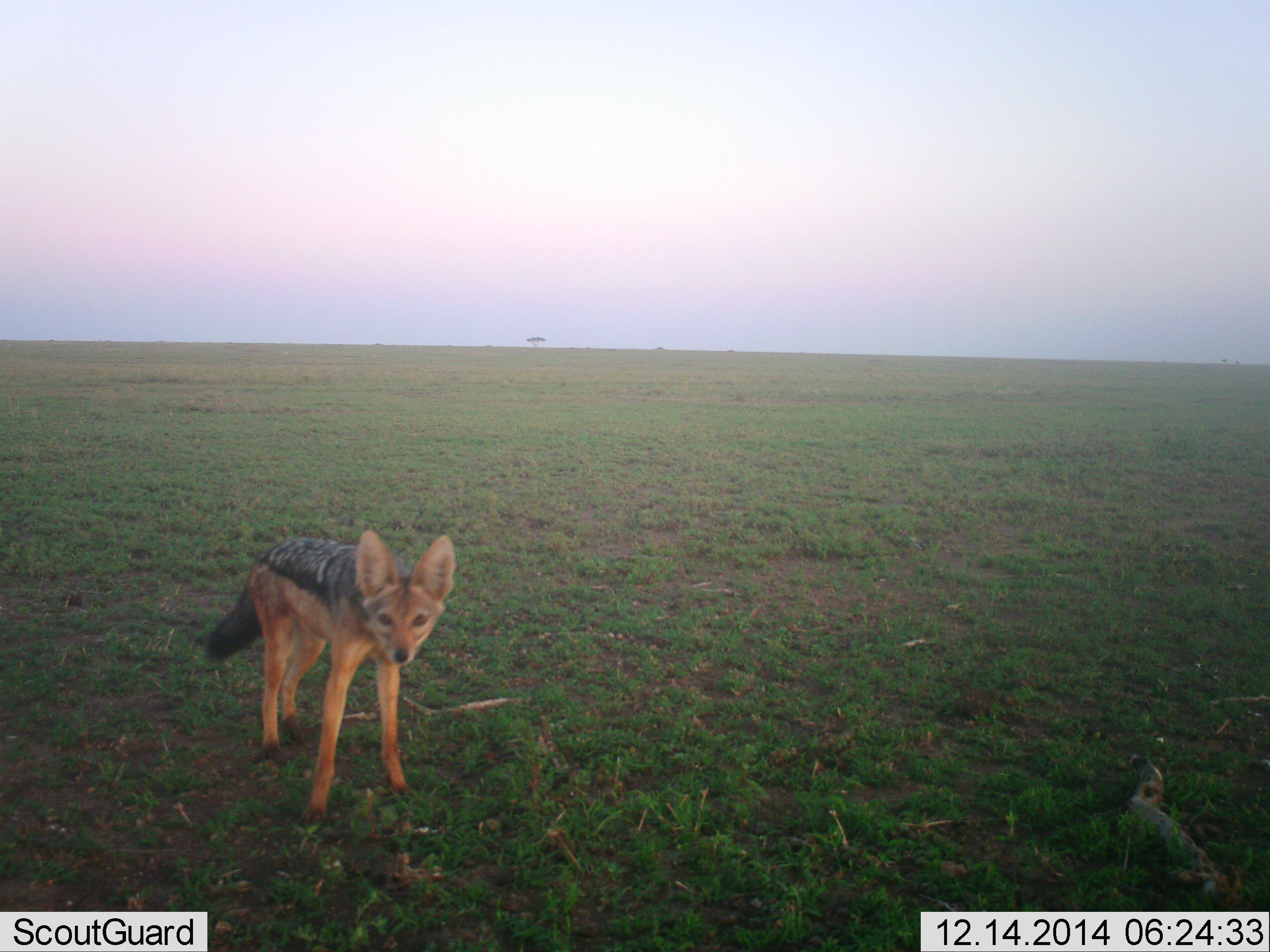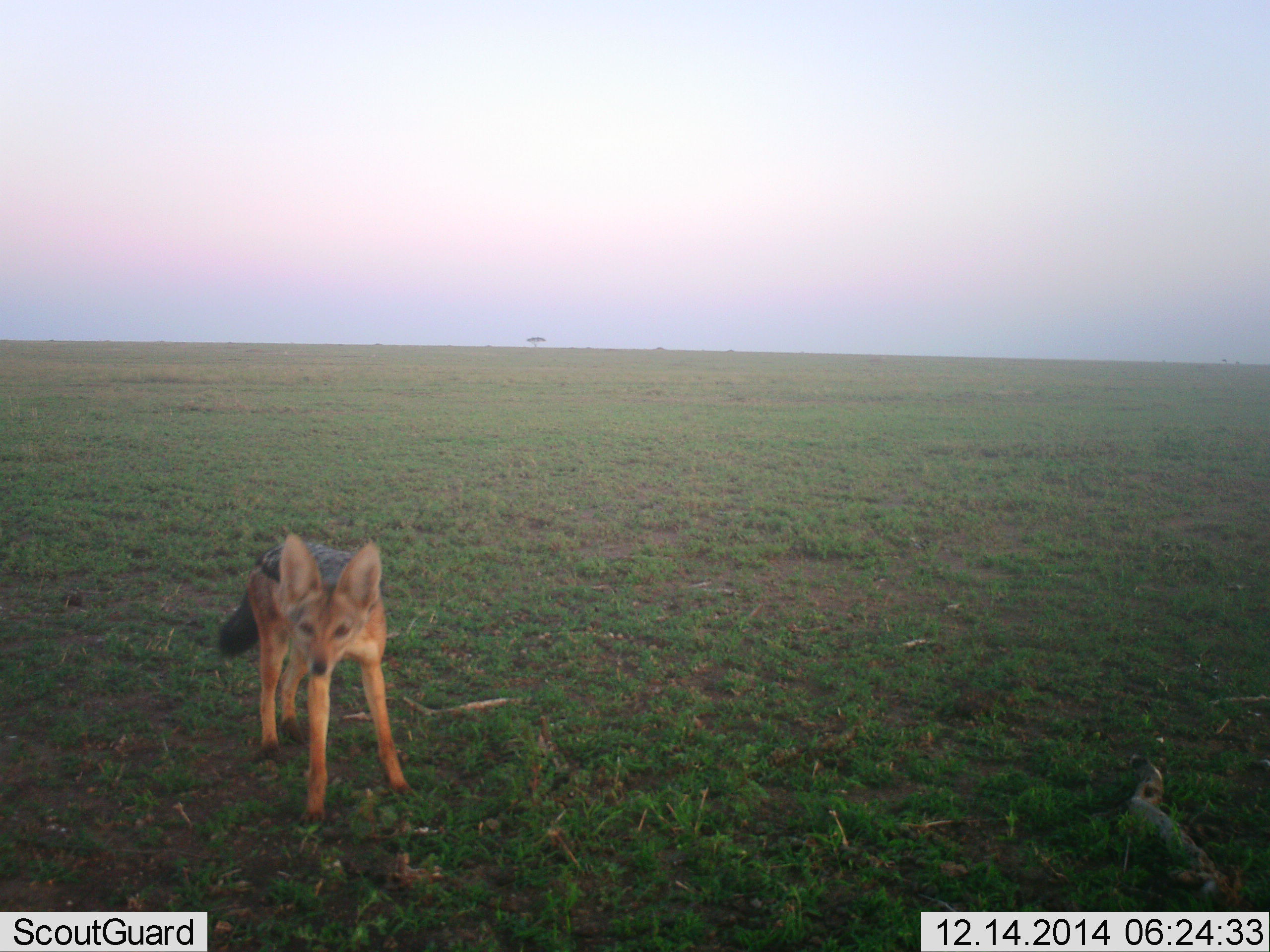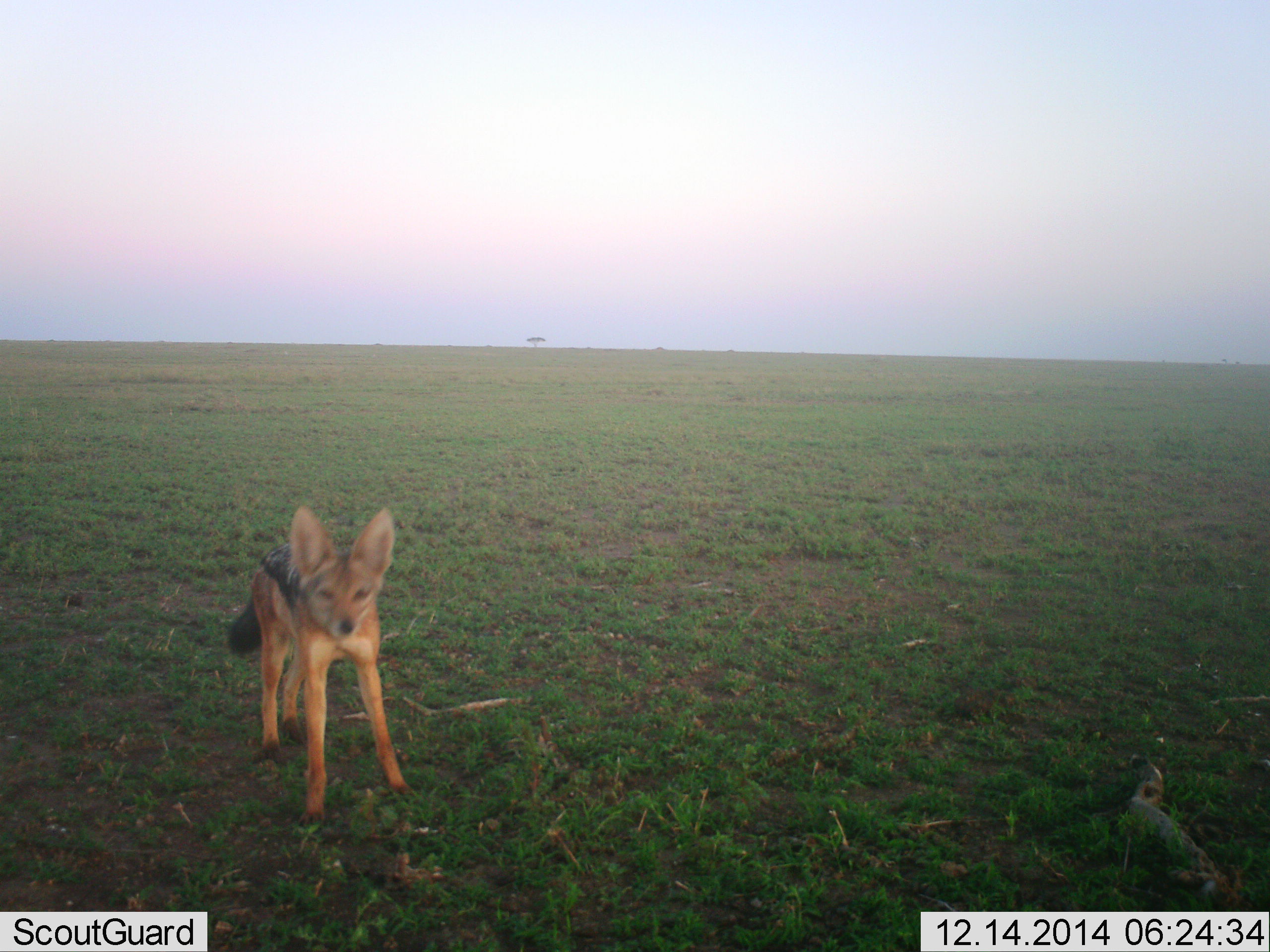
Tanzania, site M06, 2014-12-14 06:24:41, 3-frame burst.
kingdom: Animalia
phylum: Chordata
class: Mammalia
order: Carnivora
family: Canidae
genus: Lupulella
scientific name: Lupulella mesomelas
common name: black-backed jackal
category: jackal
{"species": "jackal (black-backed jackal) (Lupulella mesomelas)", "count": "1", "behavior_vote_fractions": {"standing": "70%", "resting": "0%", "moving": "30%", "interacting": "0%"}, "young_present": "0%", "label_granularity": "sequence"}